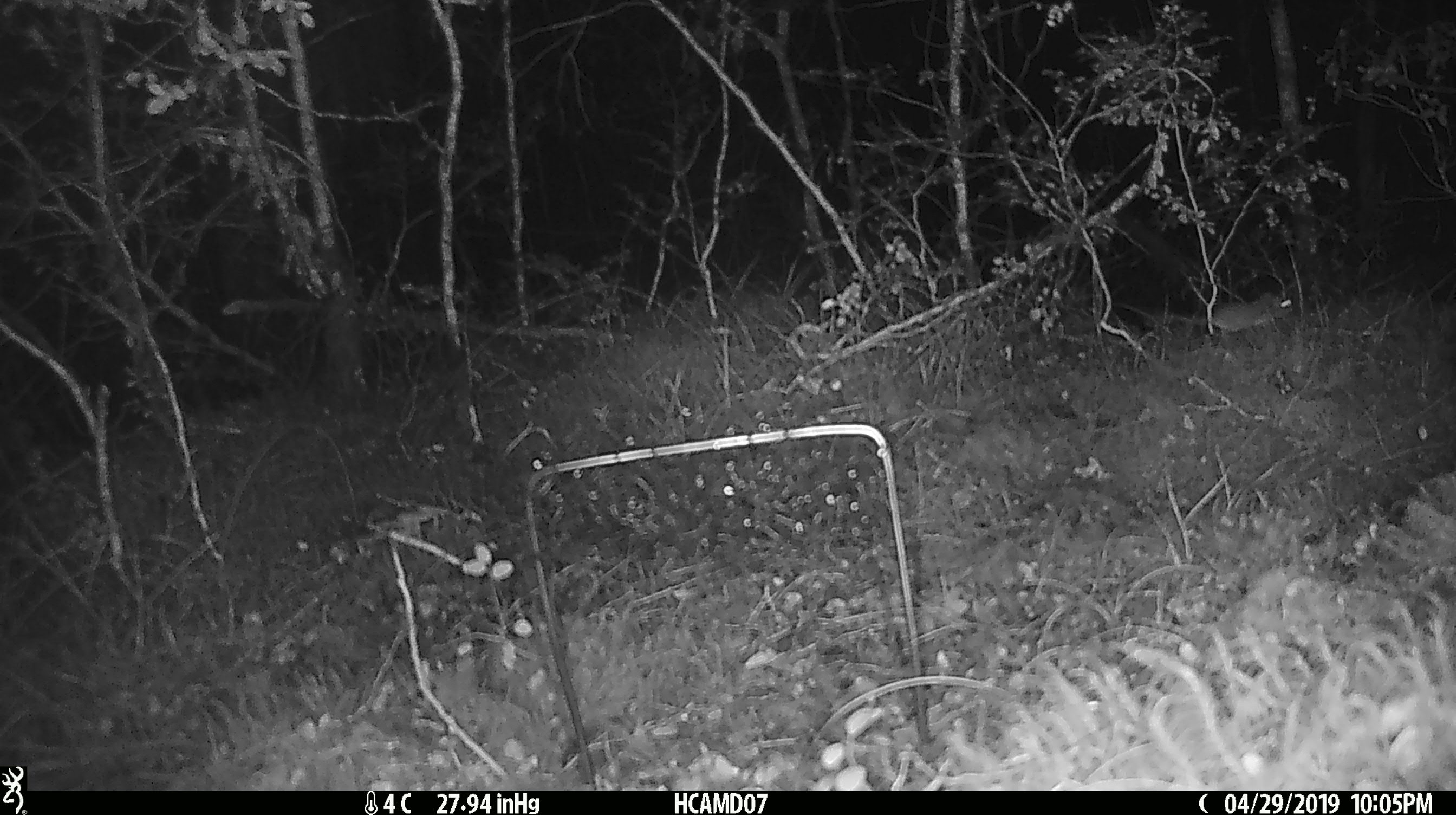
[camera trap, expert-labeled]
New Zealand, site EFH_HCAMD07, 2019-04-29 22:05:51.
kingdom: Animalia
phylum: Chordata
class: Mammalia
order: Rodentia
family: Muridae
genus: Mus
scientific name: Mus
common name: mouse